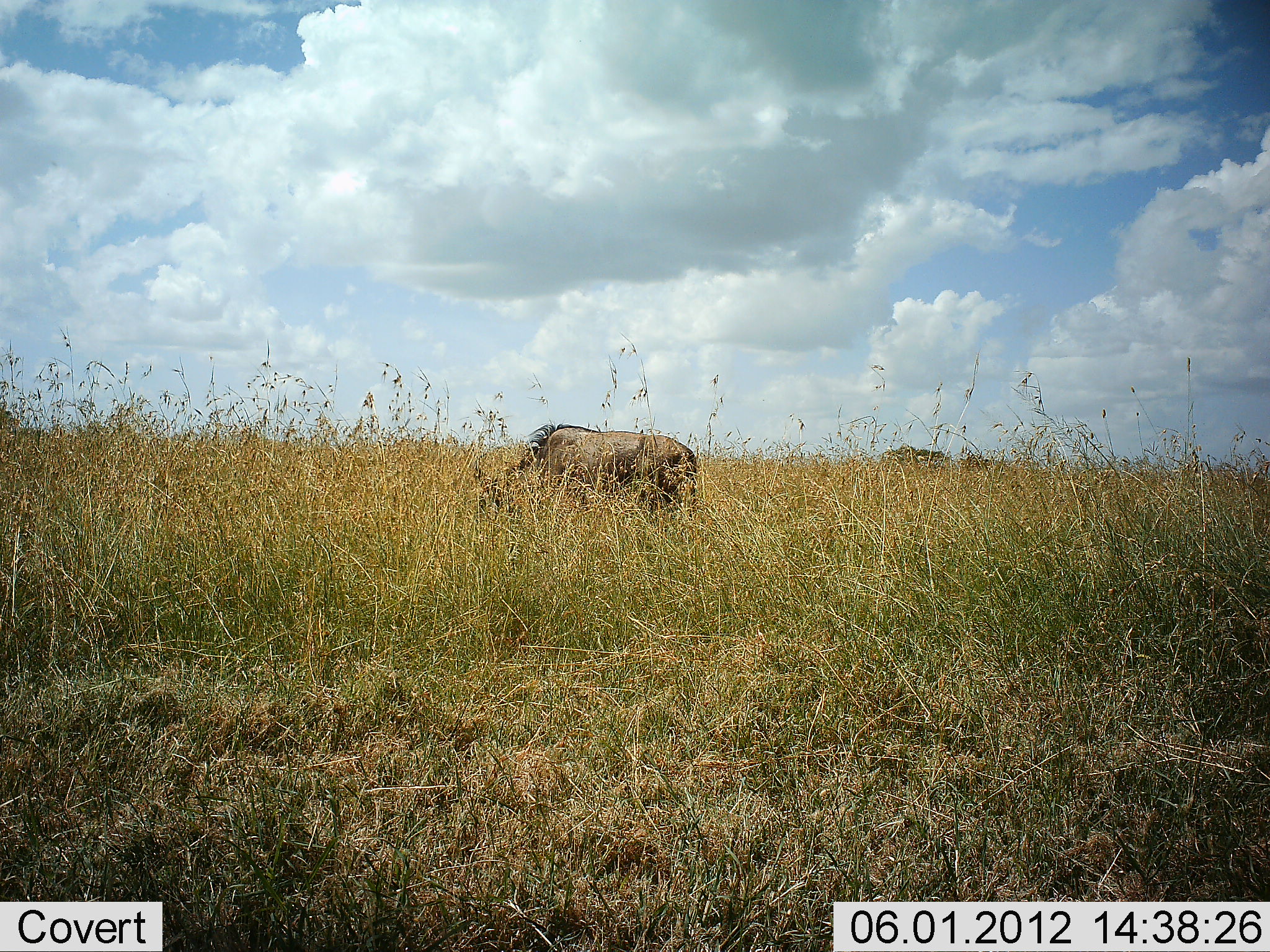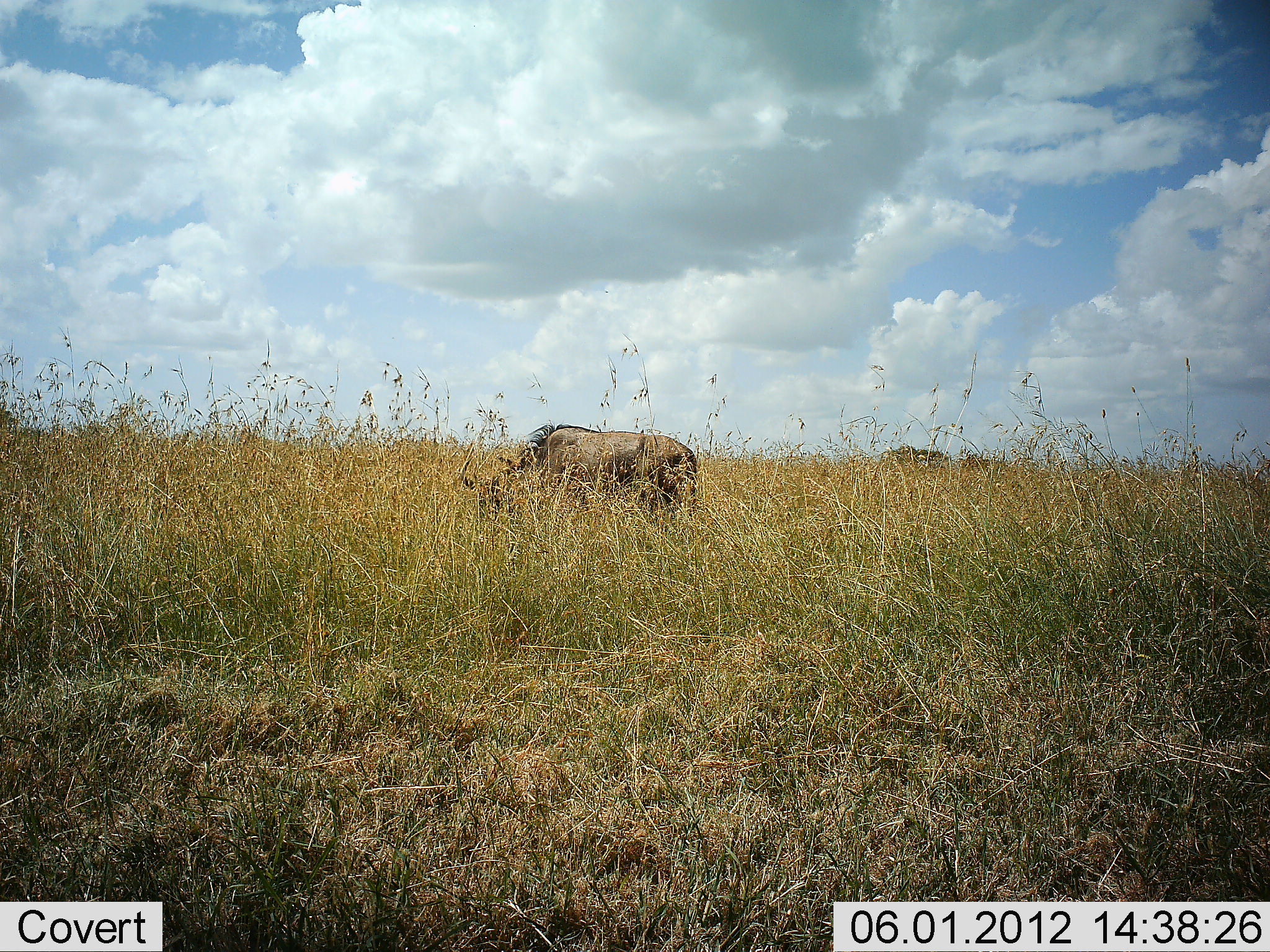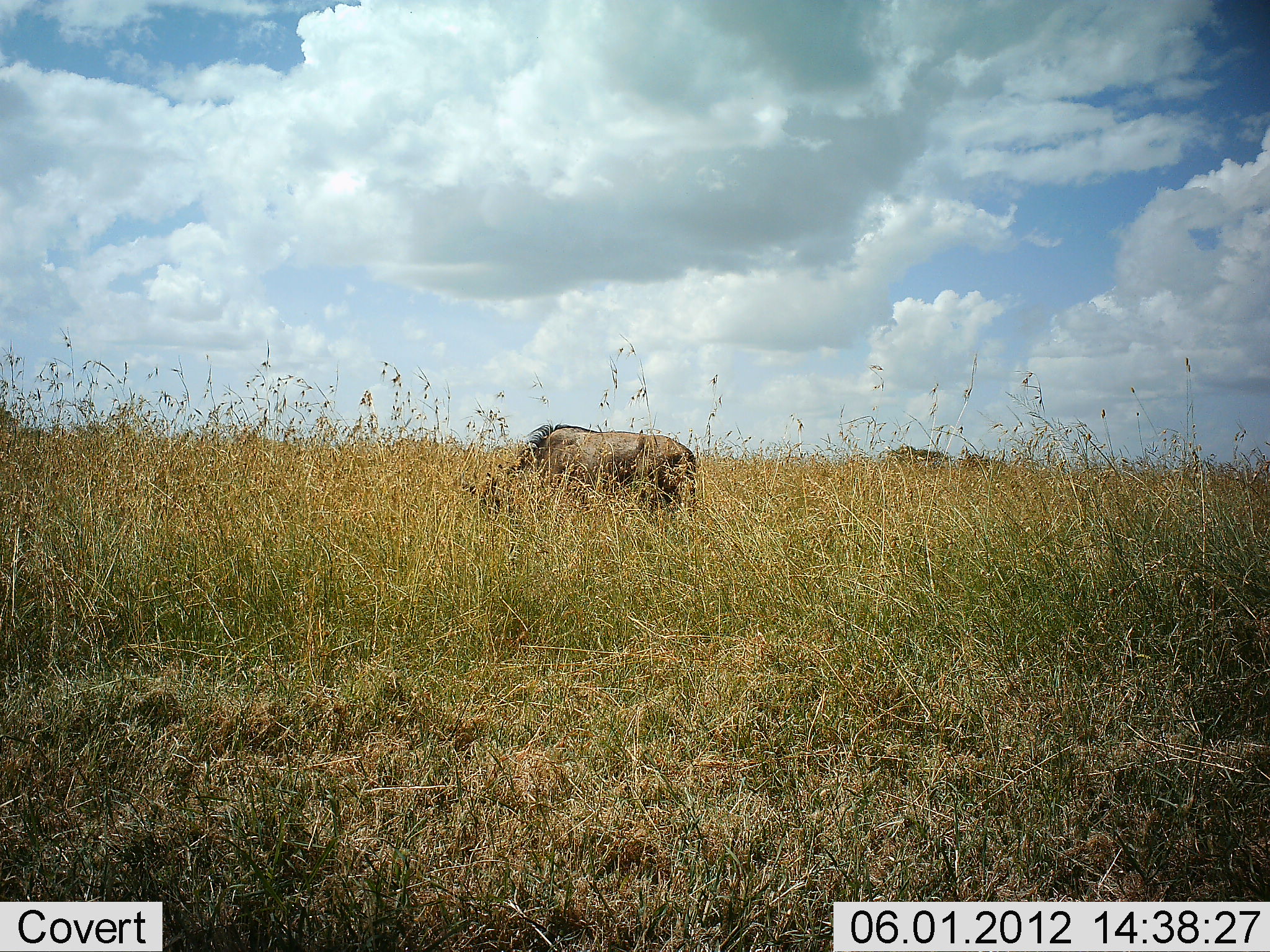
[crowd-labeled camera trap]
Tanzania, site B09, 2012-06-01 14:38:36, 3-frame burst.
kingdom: Animalia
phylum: Chordata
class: Mammalia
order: Artiodactyla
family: Bovidae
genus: Connochaetes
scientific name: Connochaetes taurinus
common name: blue wildebeest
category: wildebeest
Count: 1.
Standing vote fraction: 0%.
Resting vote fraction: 0%.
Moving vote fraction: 0%.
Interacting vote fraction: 0%.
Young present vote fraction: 0%.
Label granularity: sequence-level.